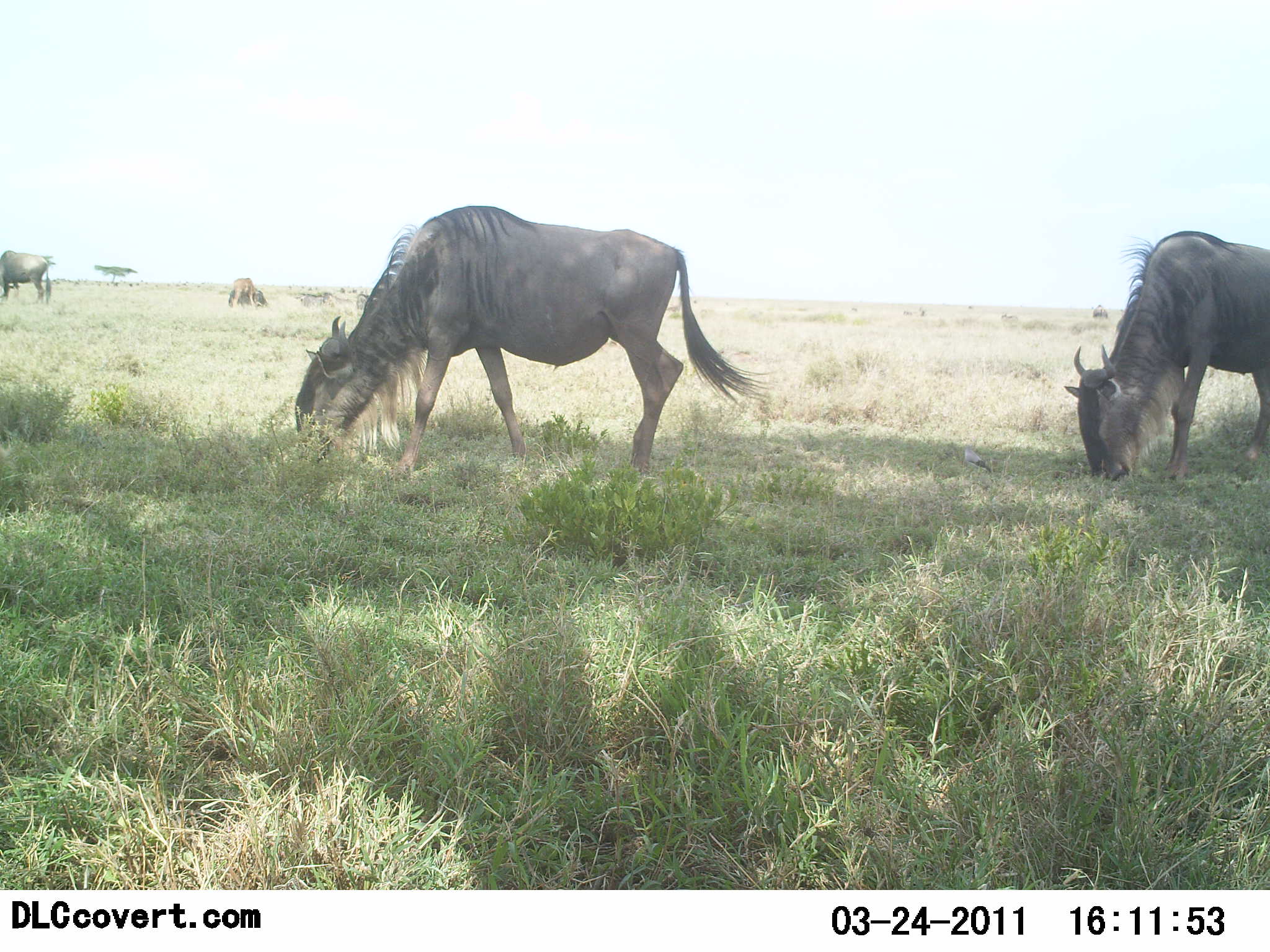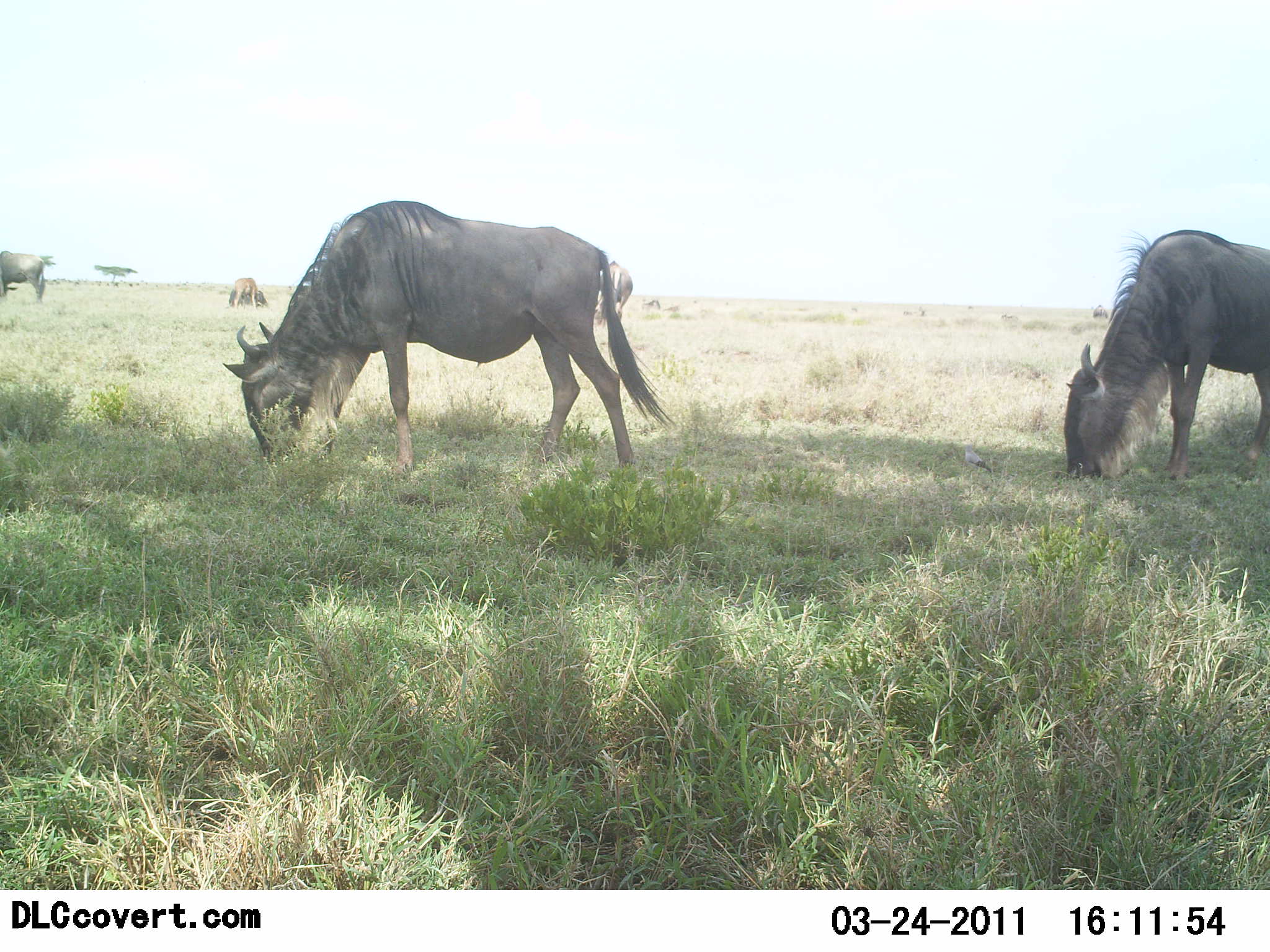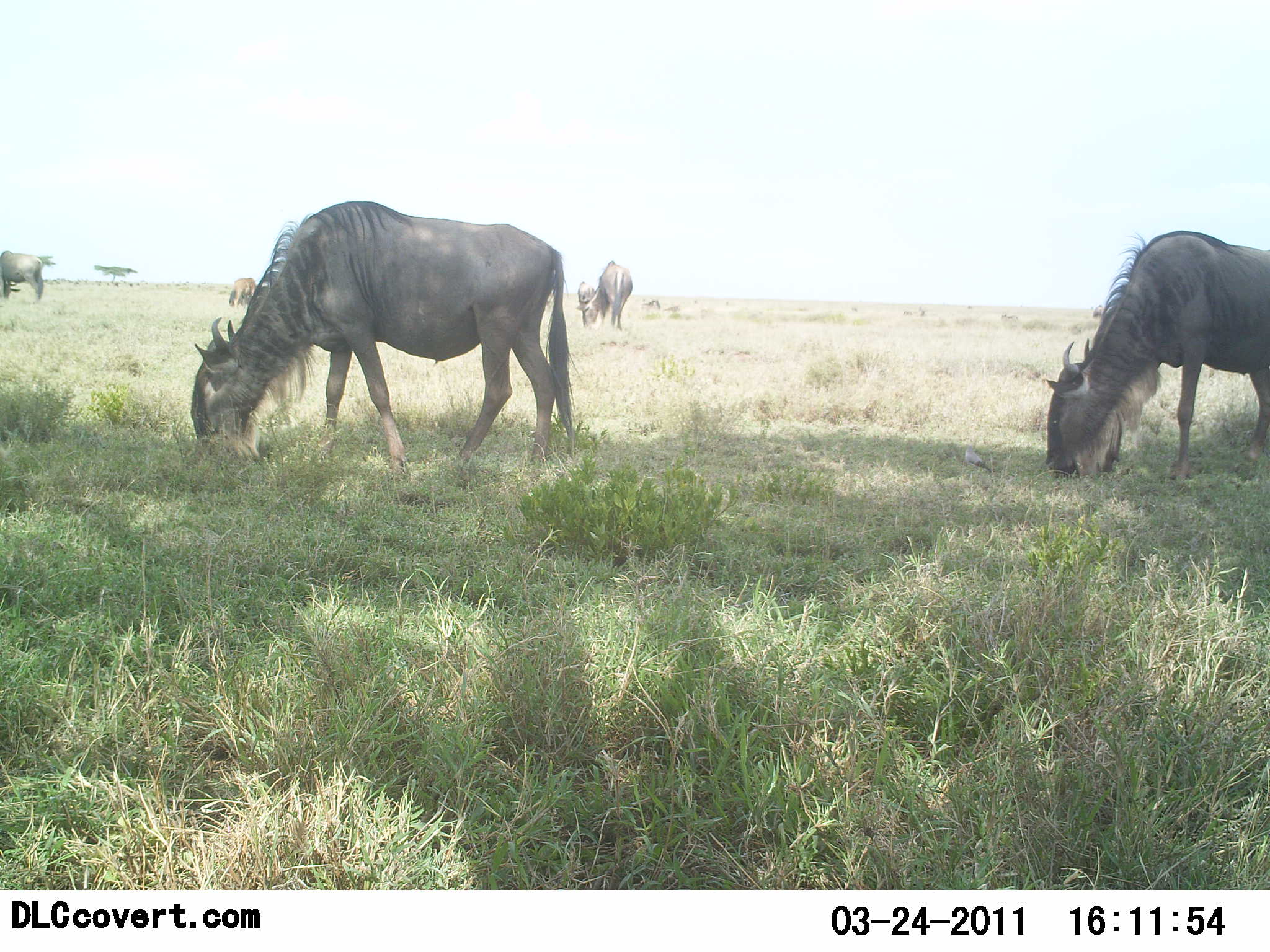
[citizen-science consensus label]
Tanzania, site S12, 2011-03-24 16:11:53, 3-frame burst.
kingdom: Animalia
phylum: Chordata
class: Mammalia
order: Artiodactyla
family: Bovidae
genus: Connochaetes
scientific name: Connochaetes taurinus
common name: blue wildebeest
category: wildebeest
Wildebeest (blue wildebeest) (Connochaetes taurinus), count 5. Behavior (volunteer vote fractions): standing 9%, resting 0%, moving 18%, interacting 0%. Young present (vote fraction): 0%. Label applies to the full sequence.